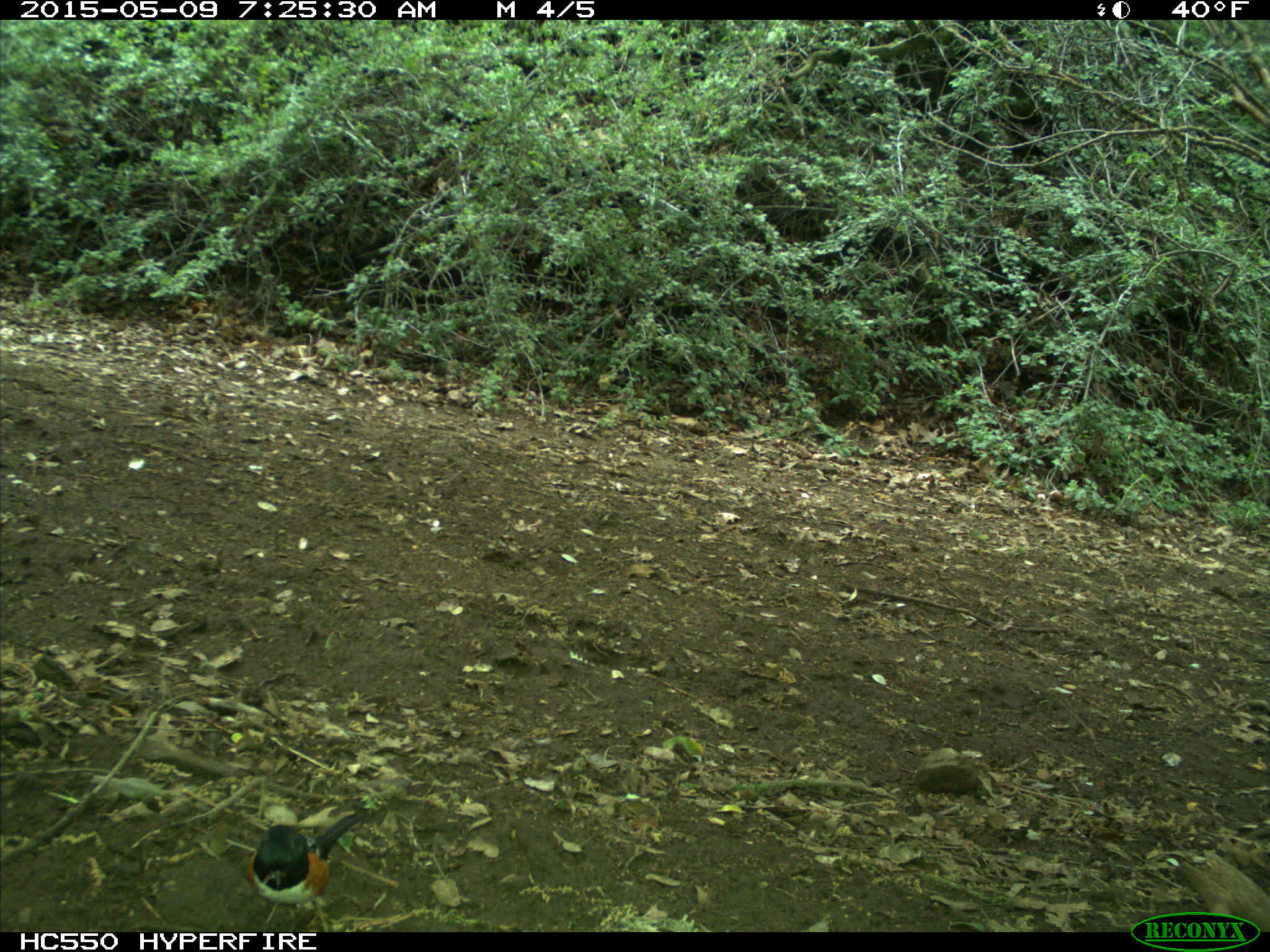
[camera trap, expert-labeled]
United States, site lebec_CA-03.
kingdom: Animalia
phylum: Chordata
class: Aves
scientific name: Aves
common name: birds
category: unidentified bird